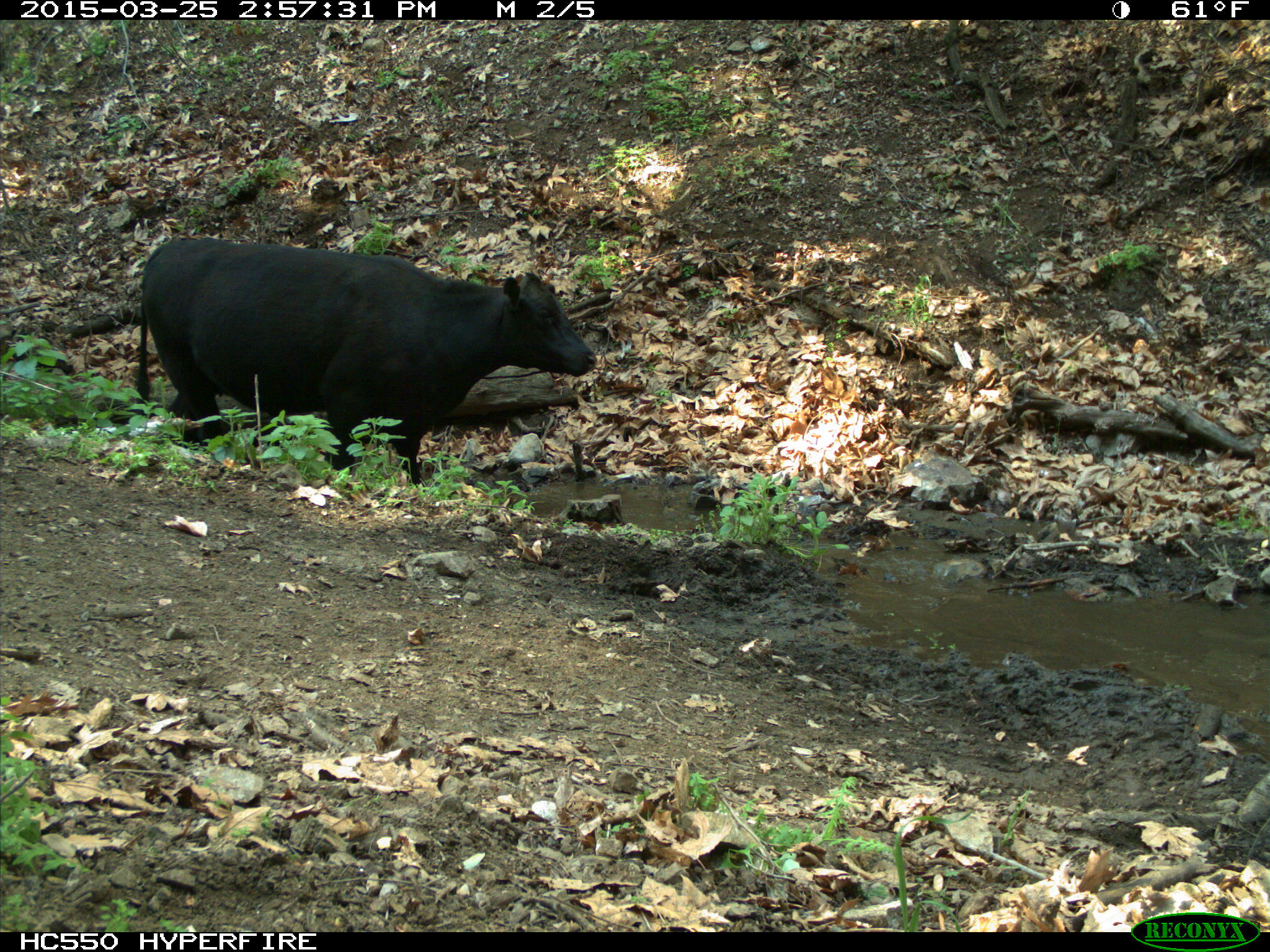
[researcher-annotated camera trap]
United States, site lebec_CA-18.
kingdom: Animalia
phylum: Chordata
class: Mammalia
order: Artiodactyla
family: Bovidae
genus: Bos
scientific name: Bos taurus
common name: domestic cow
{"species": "Bos taurus (domestic cow)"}